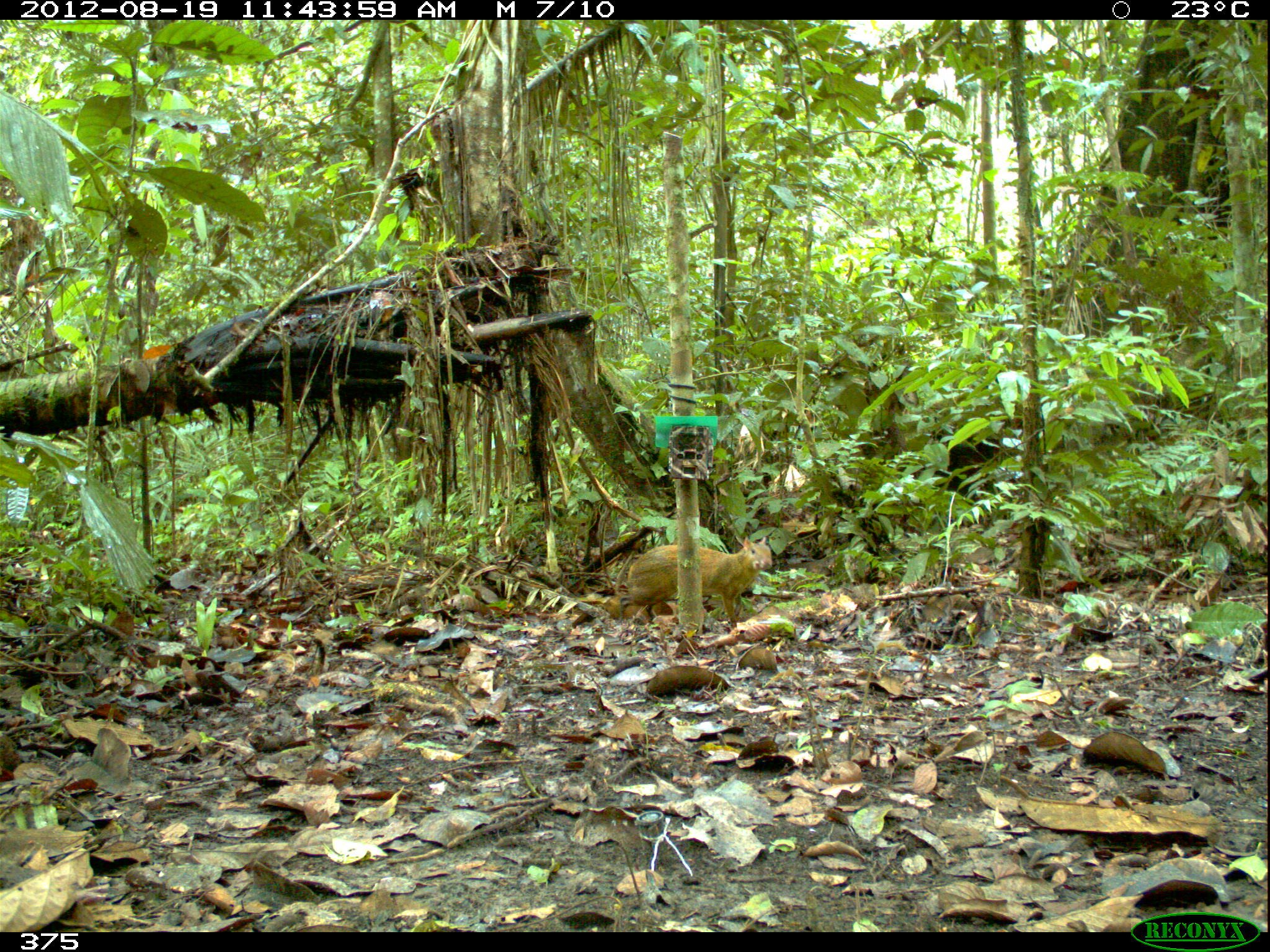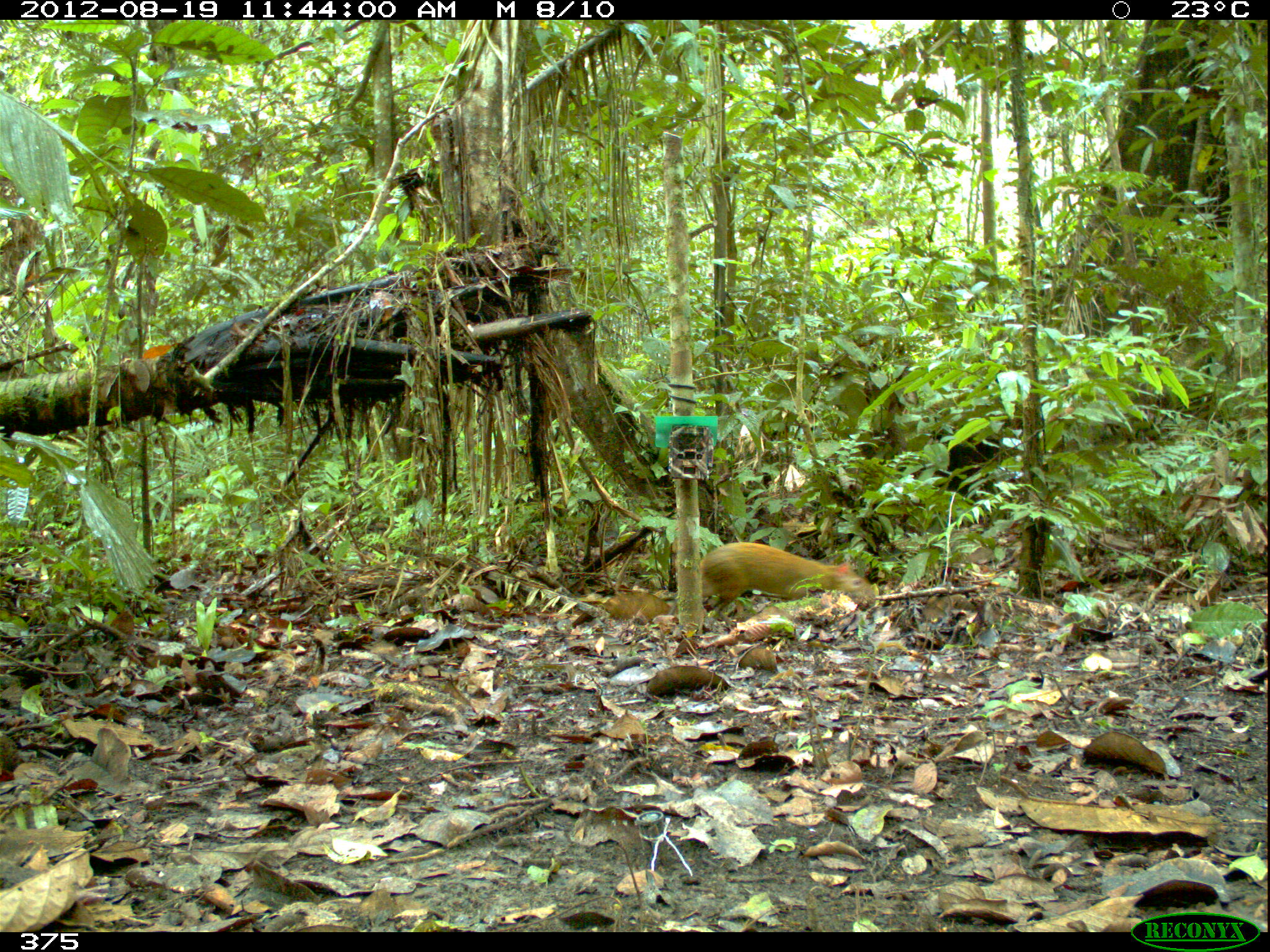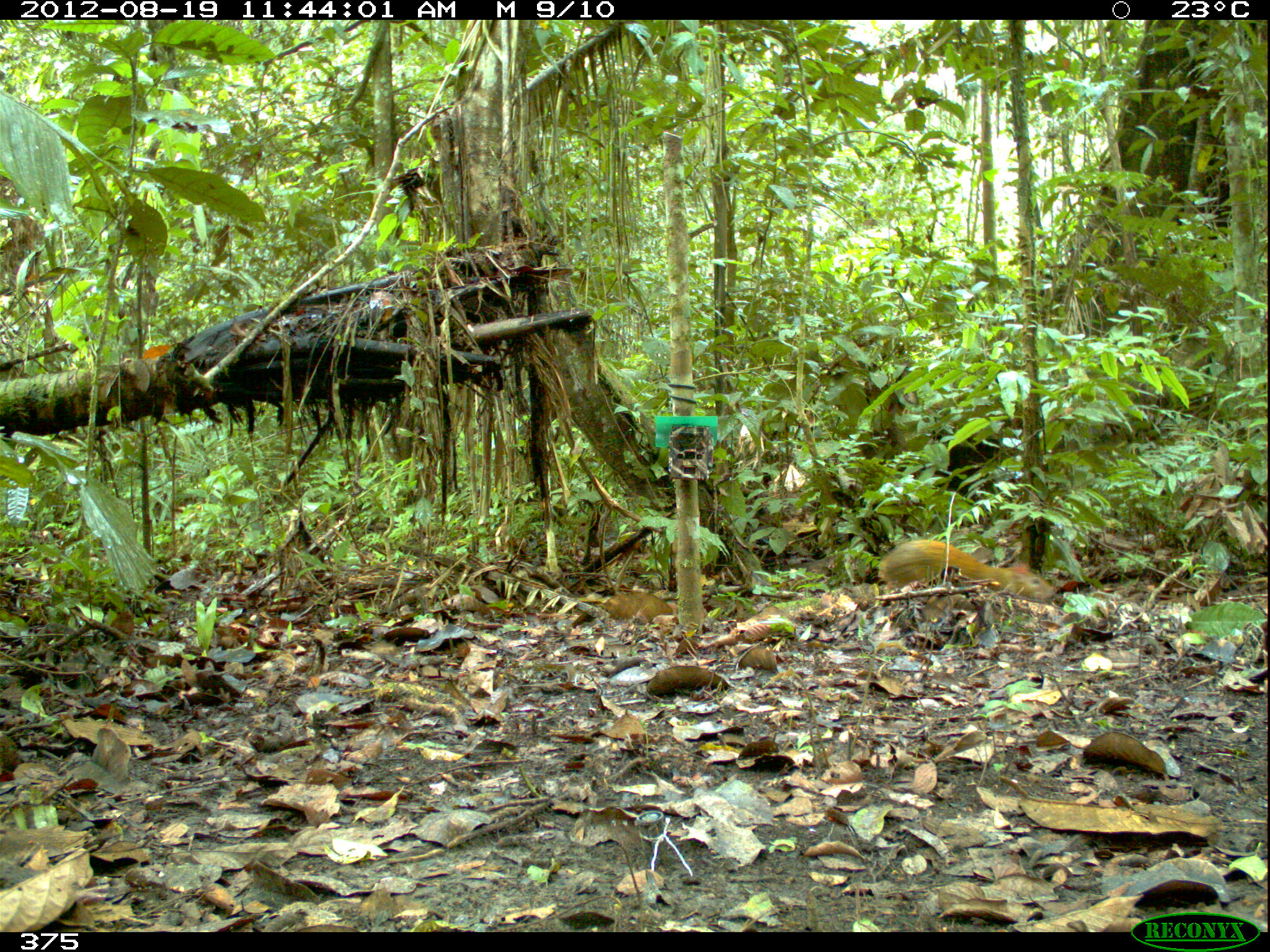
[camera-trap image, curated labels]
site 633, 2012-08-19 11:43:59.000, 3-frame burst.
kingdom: Animalia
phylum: Chordata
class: Mammalia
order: Rodentia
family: Dasyproctidae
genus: Dasyprocta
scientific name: Dasyprocta punctata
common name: central american agouti